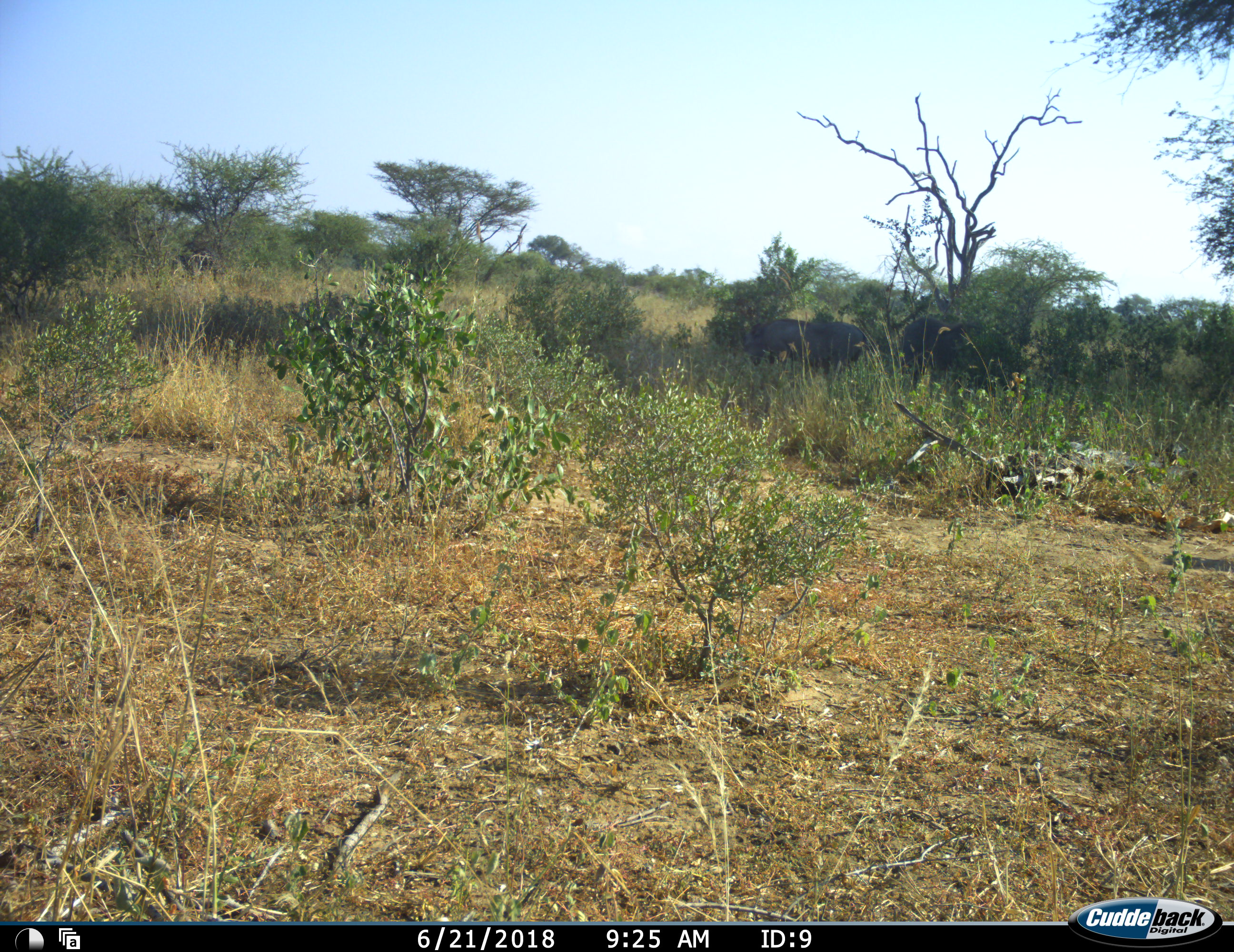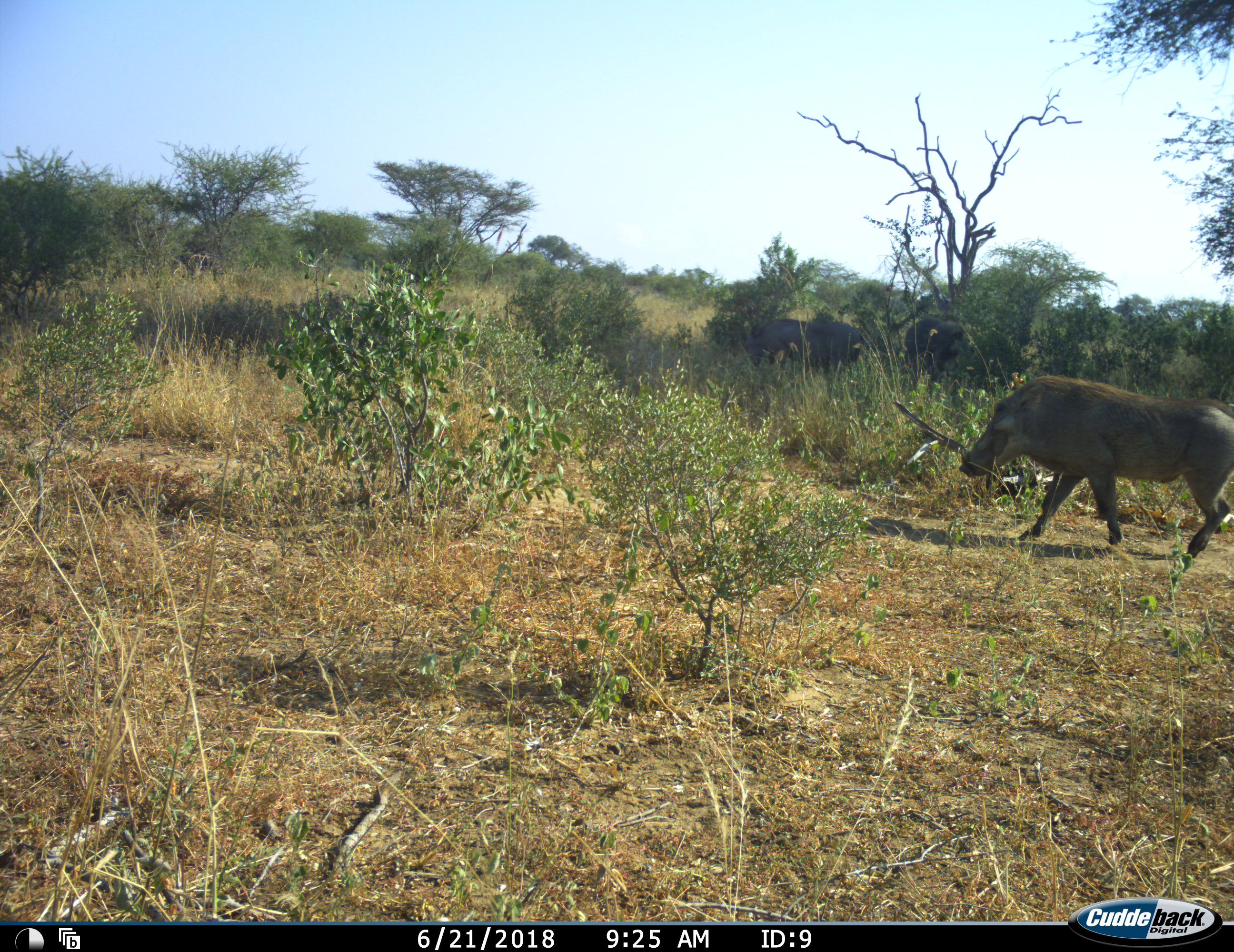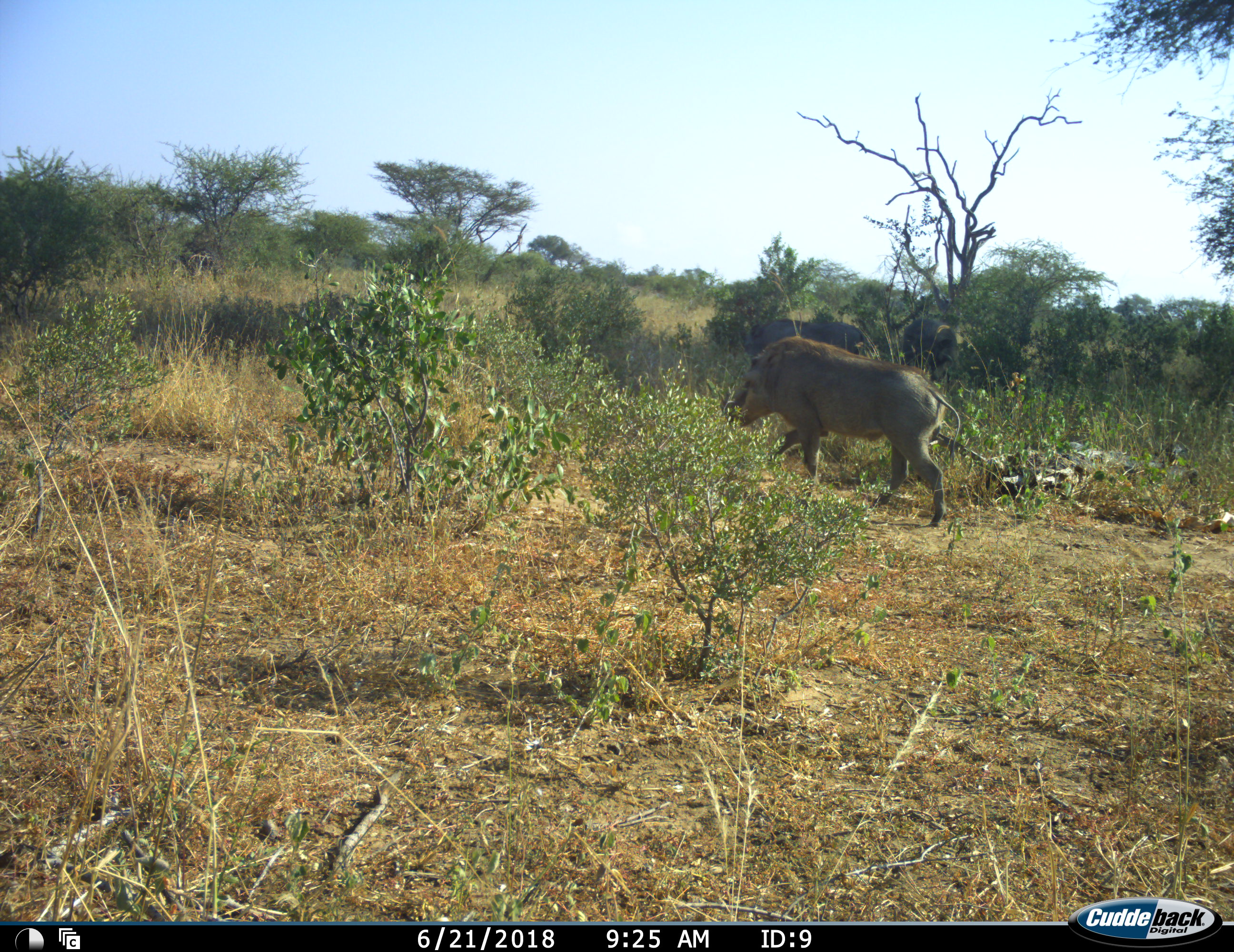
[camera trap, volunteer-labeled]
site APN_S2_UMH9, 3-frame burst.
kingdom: Animalia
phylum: Chordata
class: Mammalia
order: Artiodactyla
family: Suidae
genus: Phacochoerus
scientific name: Phacochoerus africanus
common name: warthog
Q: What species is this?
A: Warthog (Phacochoerus africanus).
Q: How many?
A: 2.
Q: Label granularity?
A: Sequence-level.